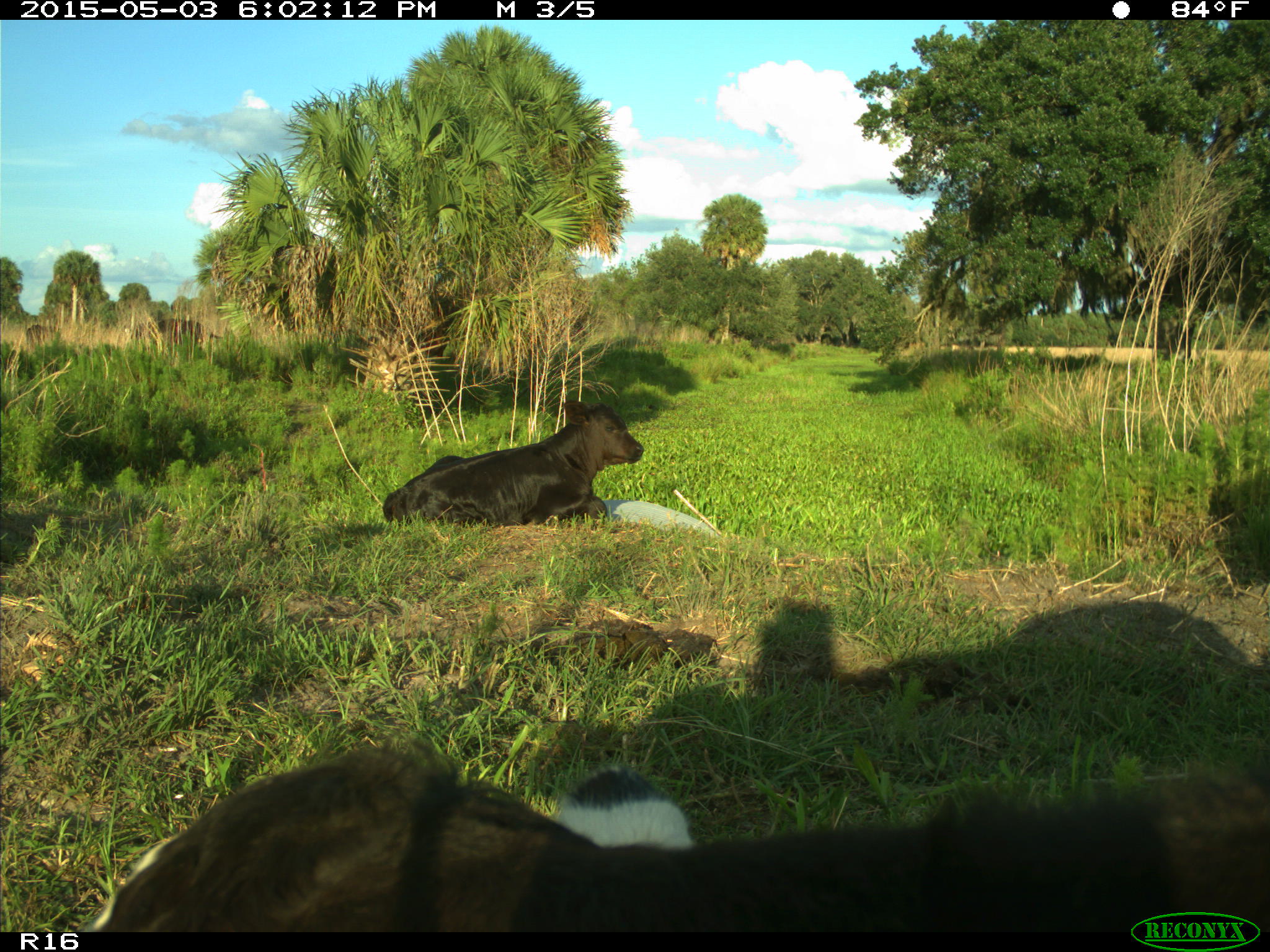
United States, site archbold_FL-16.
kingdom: Animalia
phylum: Chordata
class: Mammalia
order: Artiodactyla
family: Bovidae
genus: Bos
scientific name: Bos taurus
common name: domestic cow